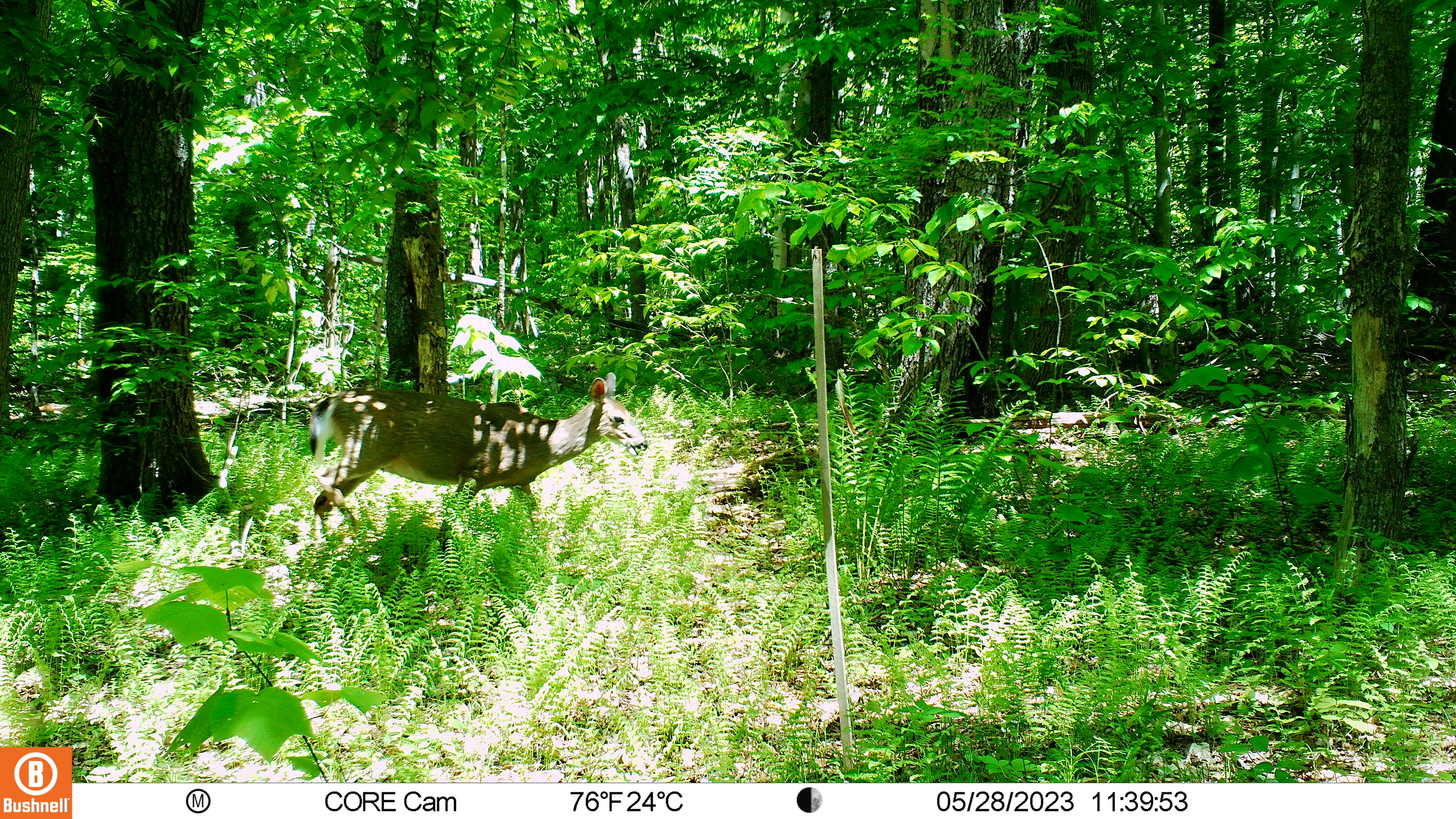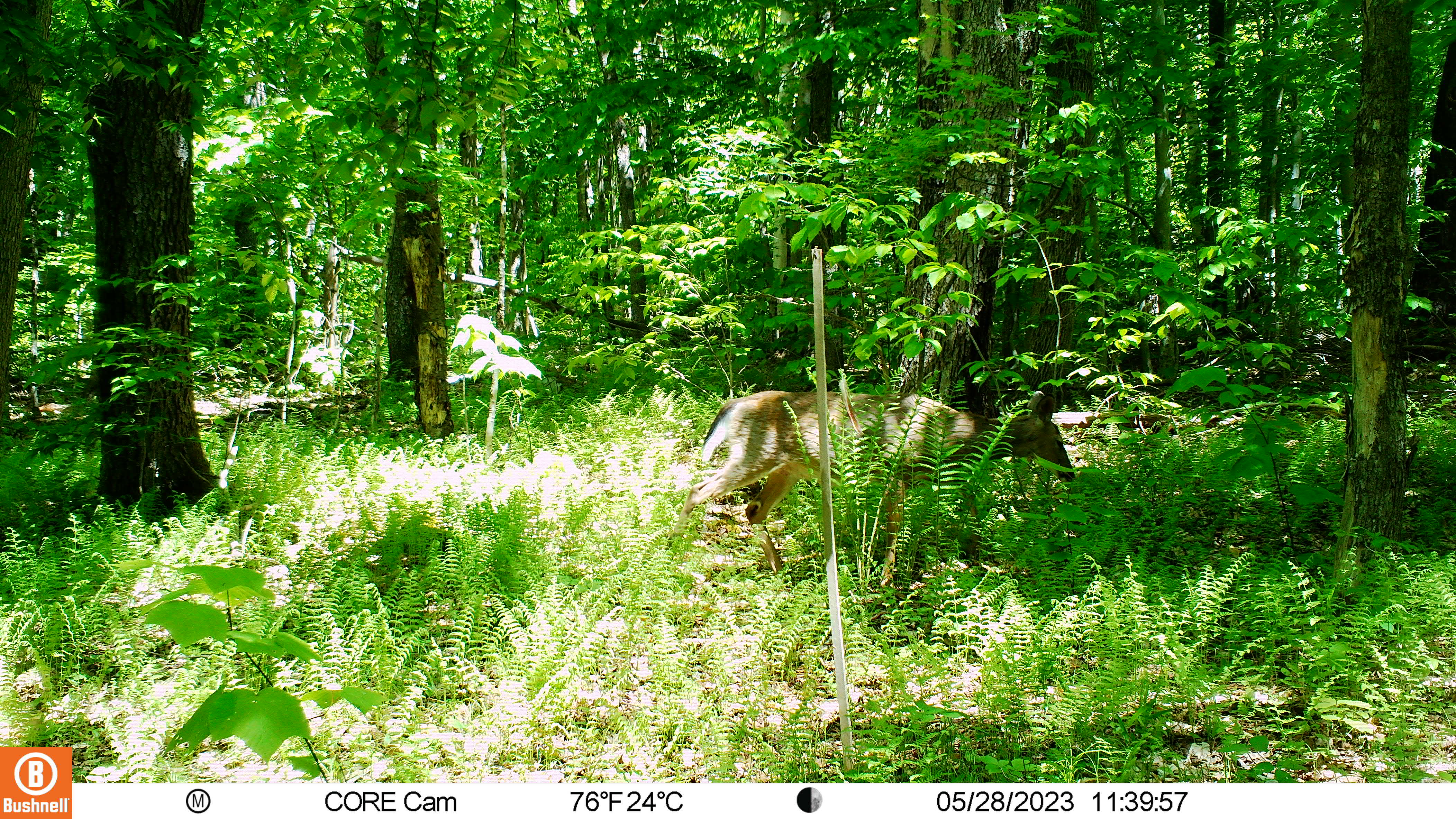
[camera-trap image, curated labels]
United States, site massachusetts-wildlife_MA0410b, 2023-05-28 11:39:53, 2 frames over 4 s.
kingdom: Animalia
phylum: Chordata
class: Mammalia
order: Artiodactyla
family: Cervidae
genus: Odocoileus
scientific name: Odocoileus virginianus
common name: white-tailed deer